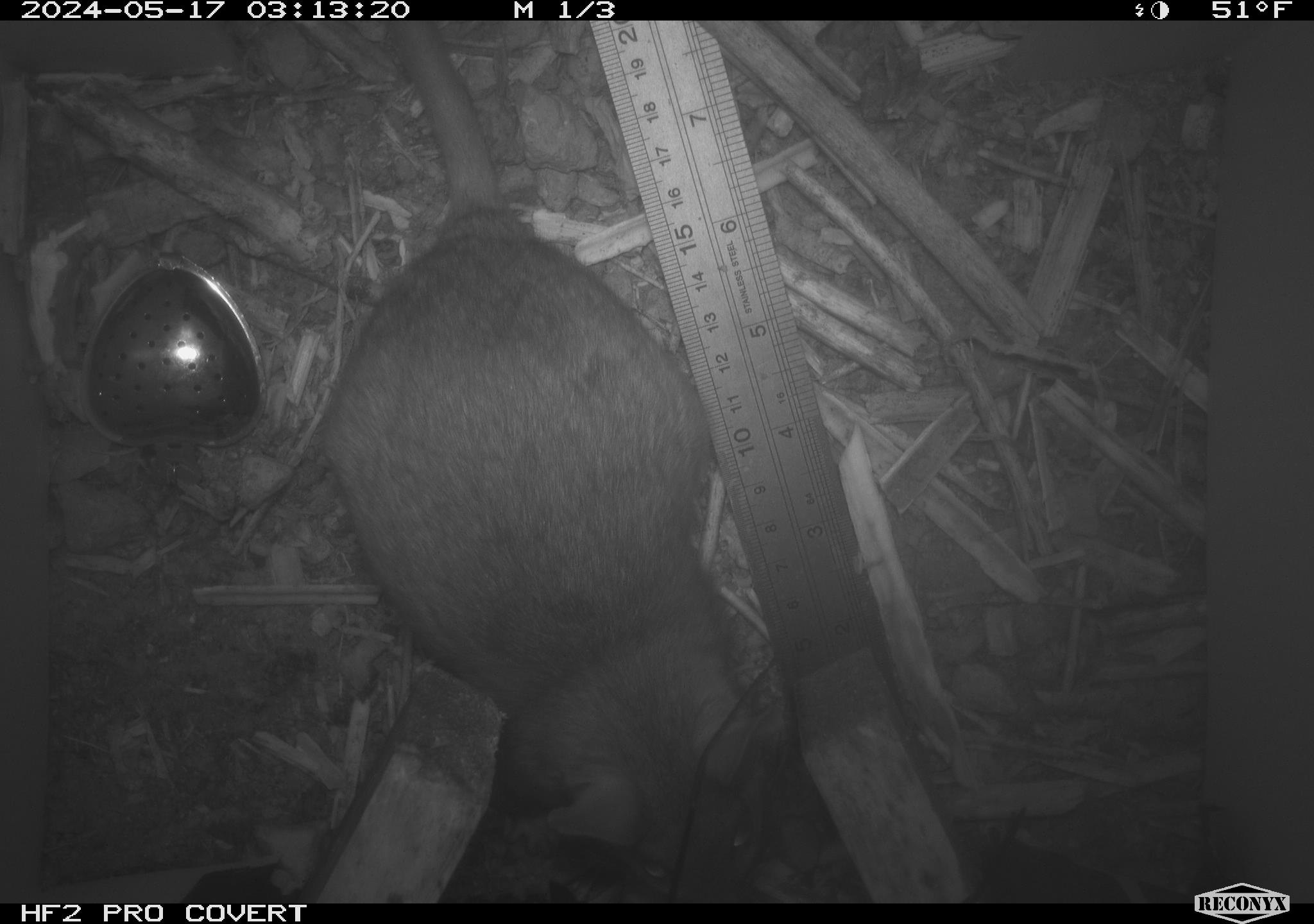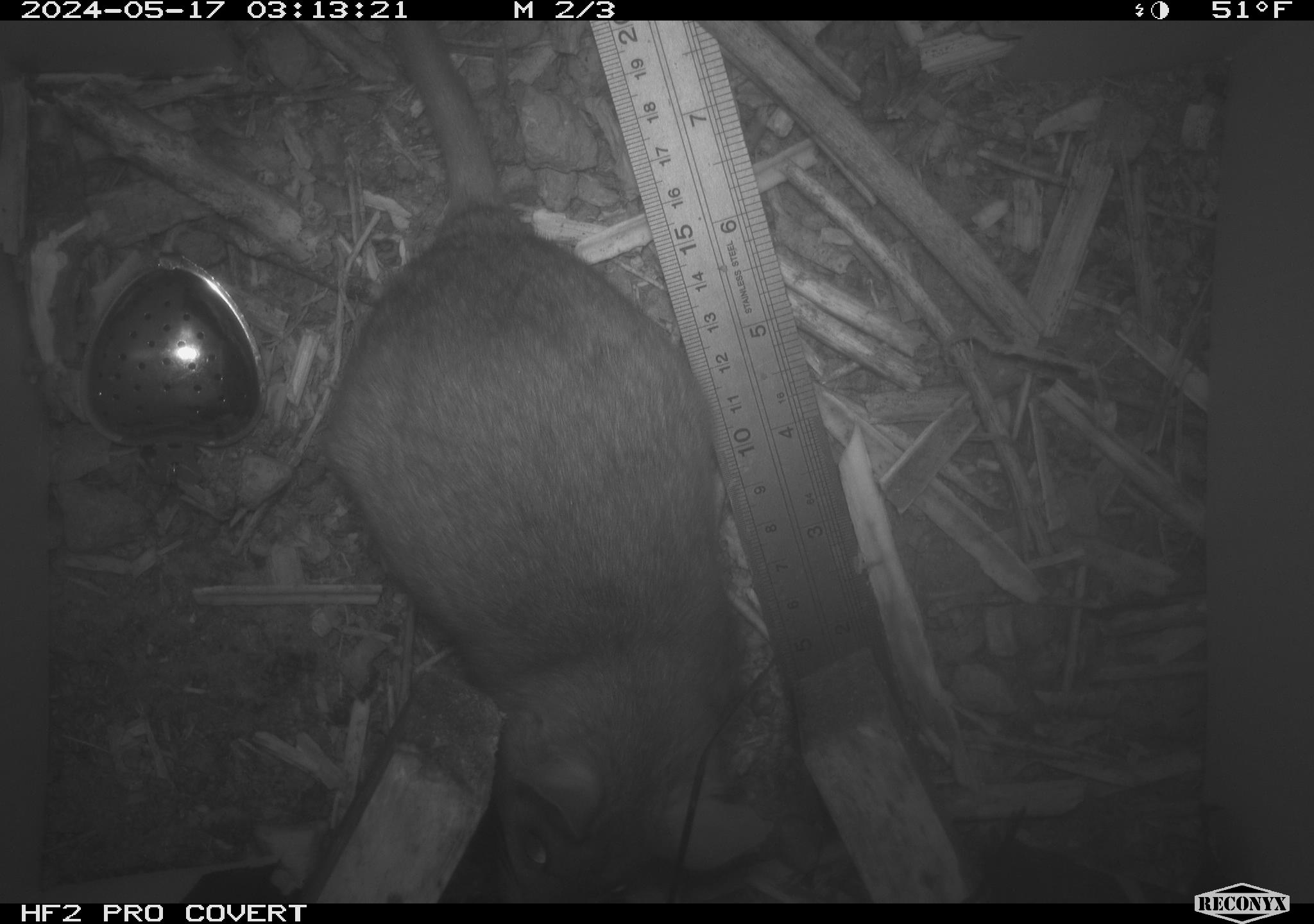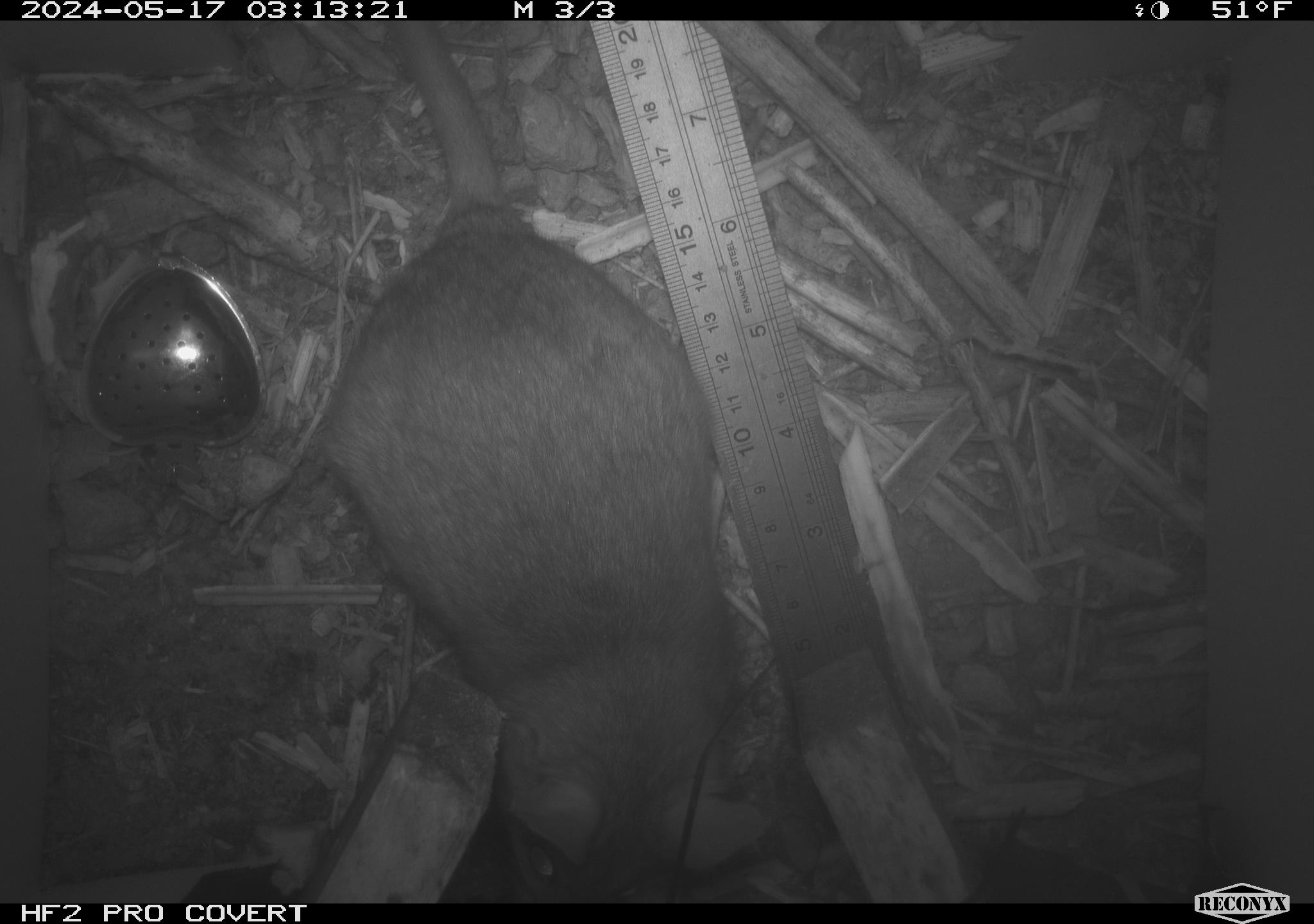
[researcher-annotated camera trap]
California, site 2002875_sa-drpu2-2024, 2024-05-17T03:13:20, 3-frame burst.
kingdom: Animalia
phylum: Chordata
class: Mammalia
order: Rodentia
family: Cricetidae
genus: Neotoma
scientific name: Neotoma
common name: pack rat or woodrat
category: neotoma species